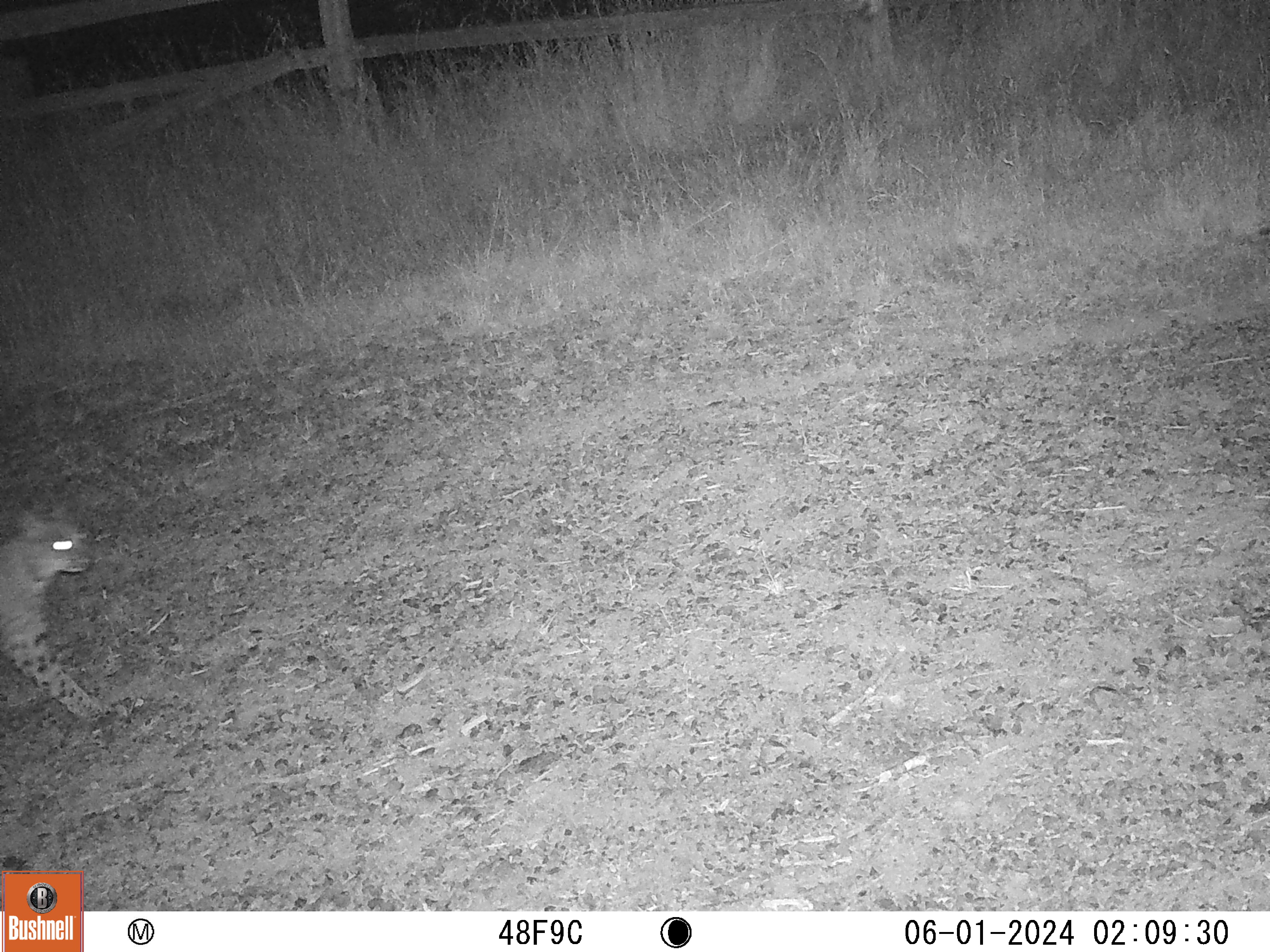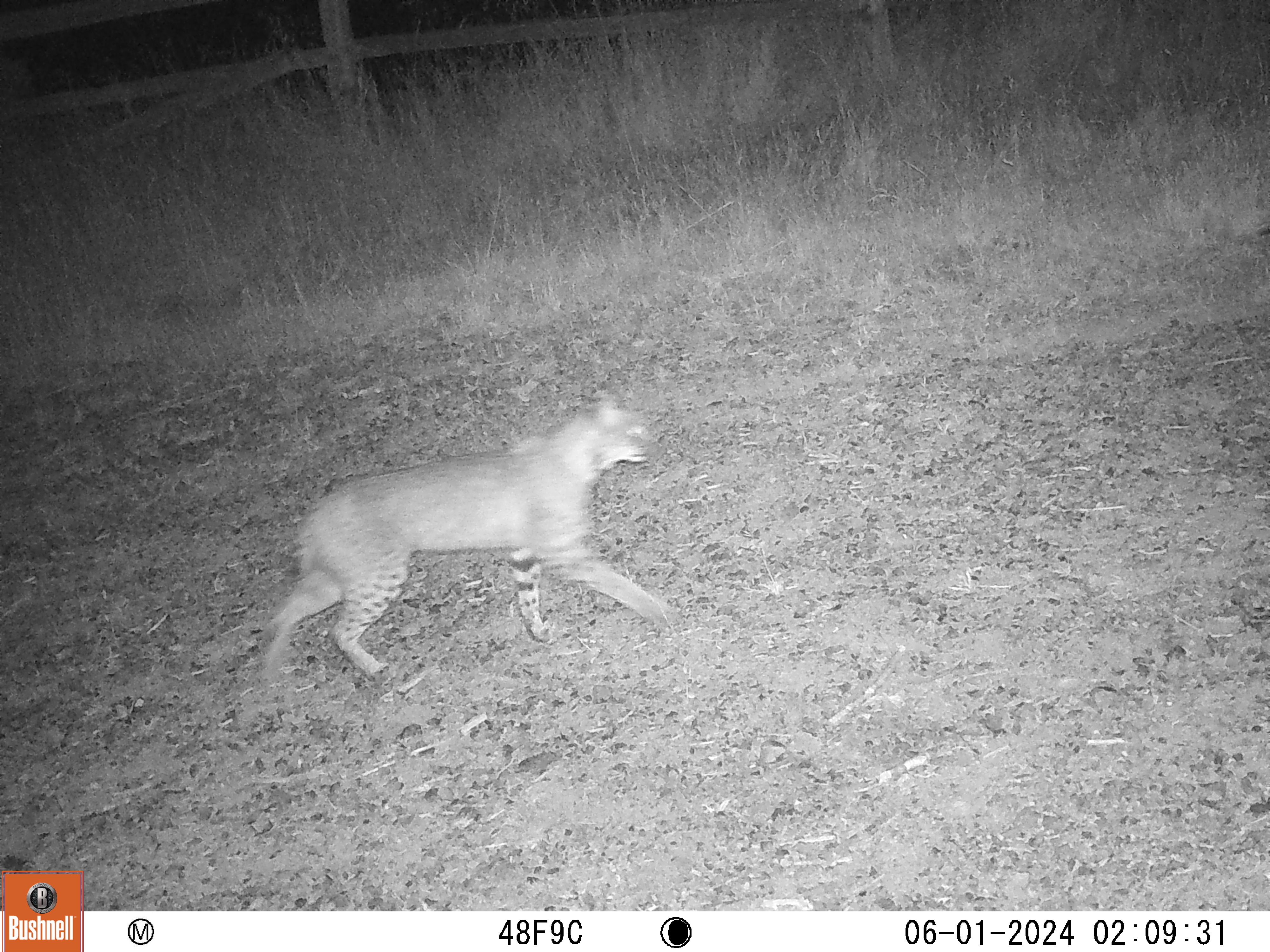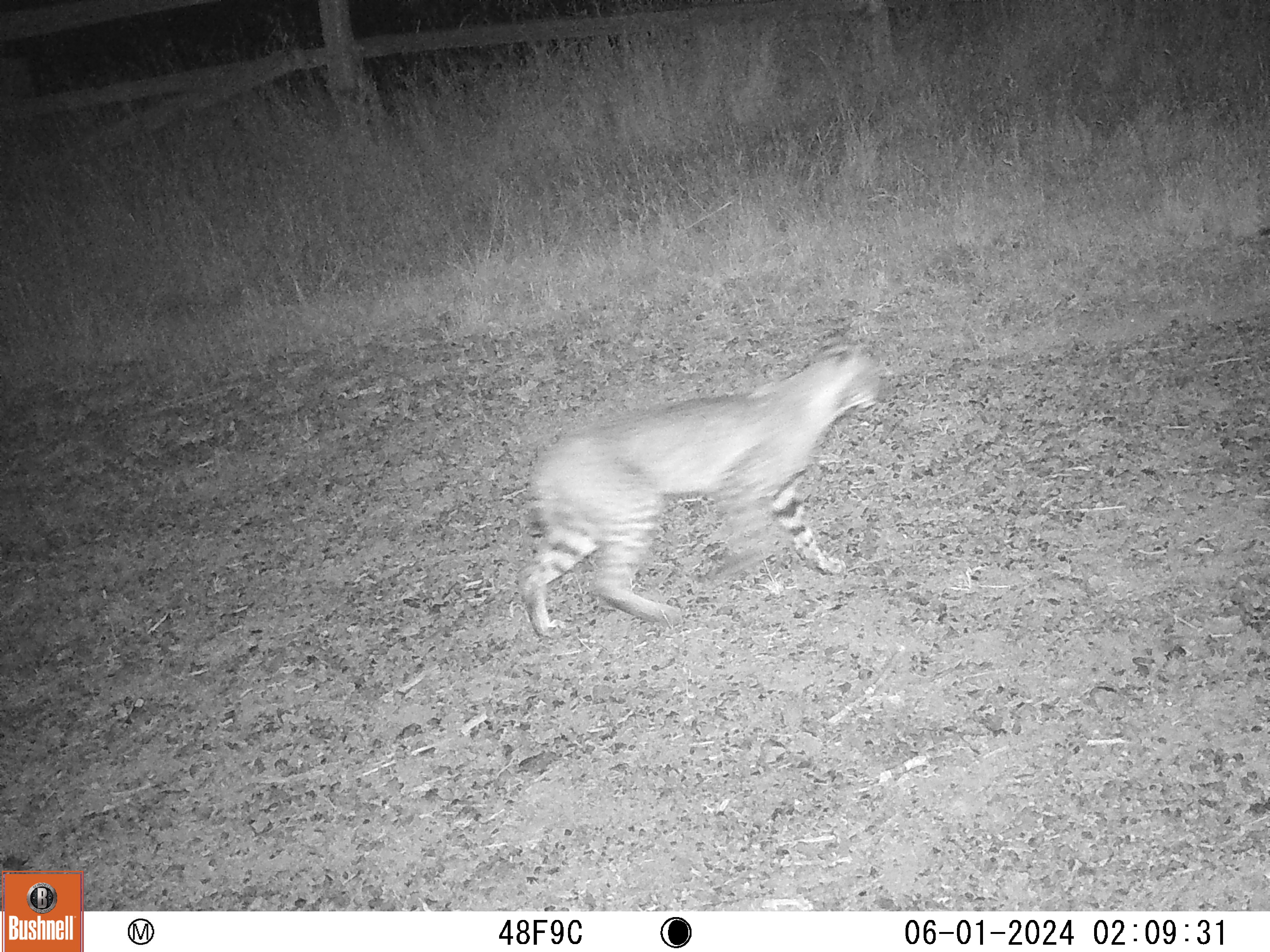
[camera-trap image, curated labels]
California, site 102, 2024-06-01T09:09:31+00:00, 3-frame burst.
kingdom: Animalia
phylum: Chordata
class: Mammalia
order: Carnivora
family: Felidae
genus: Lynx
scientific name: Lynx rufus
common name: bobcat